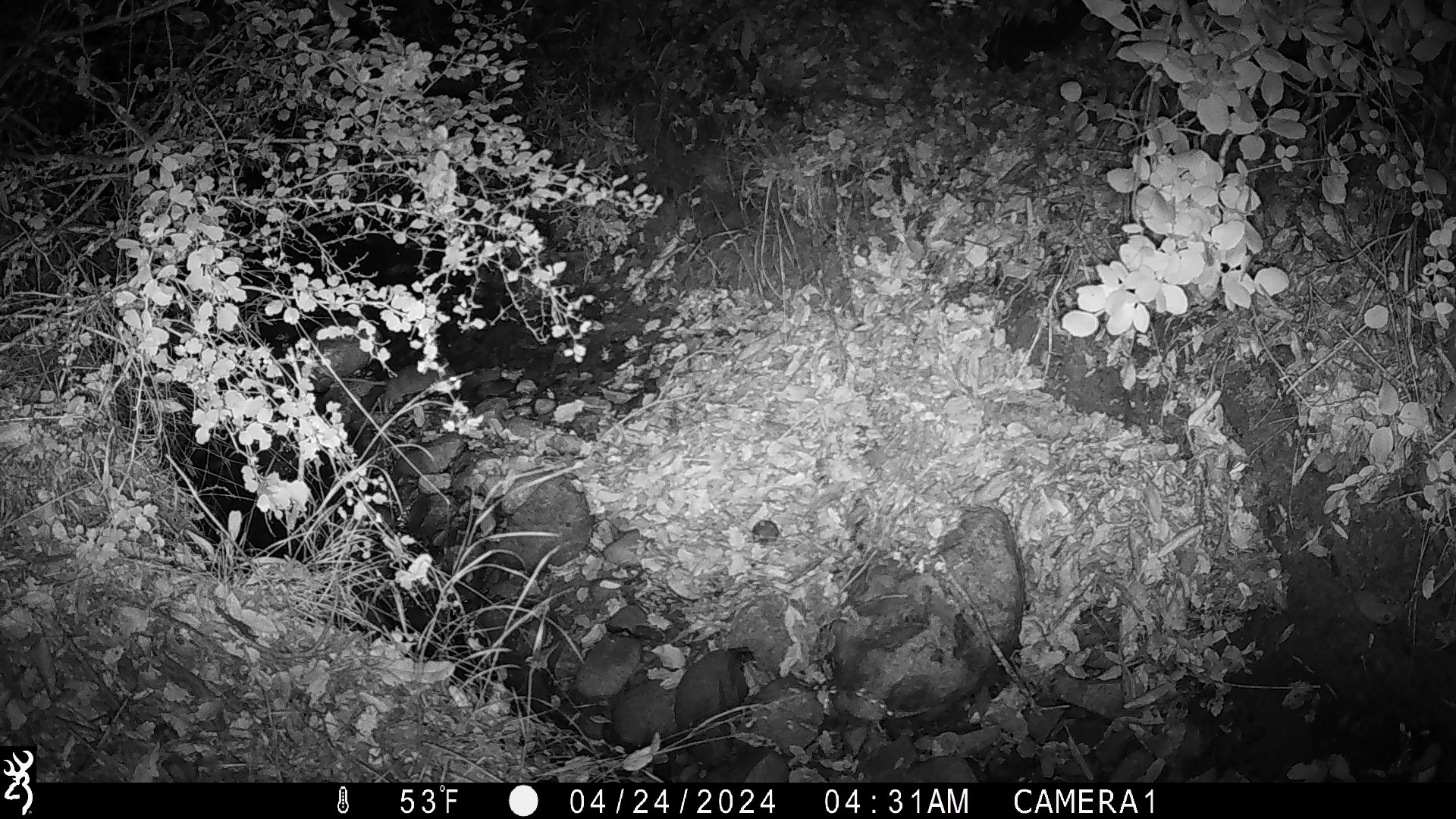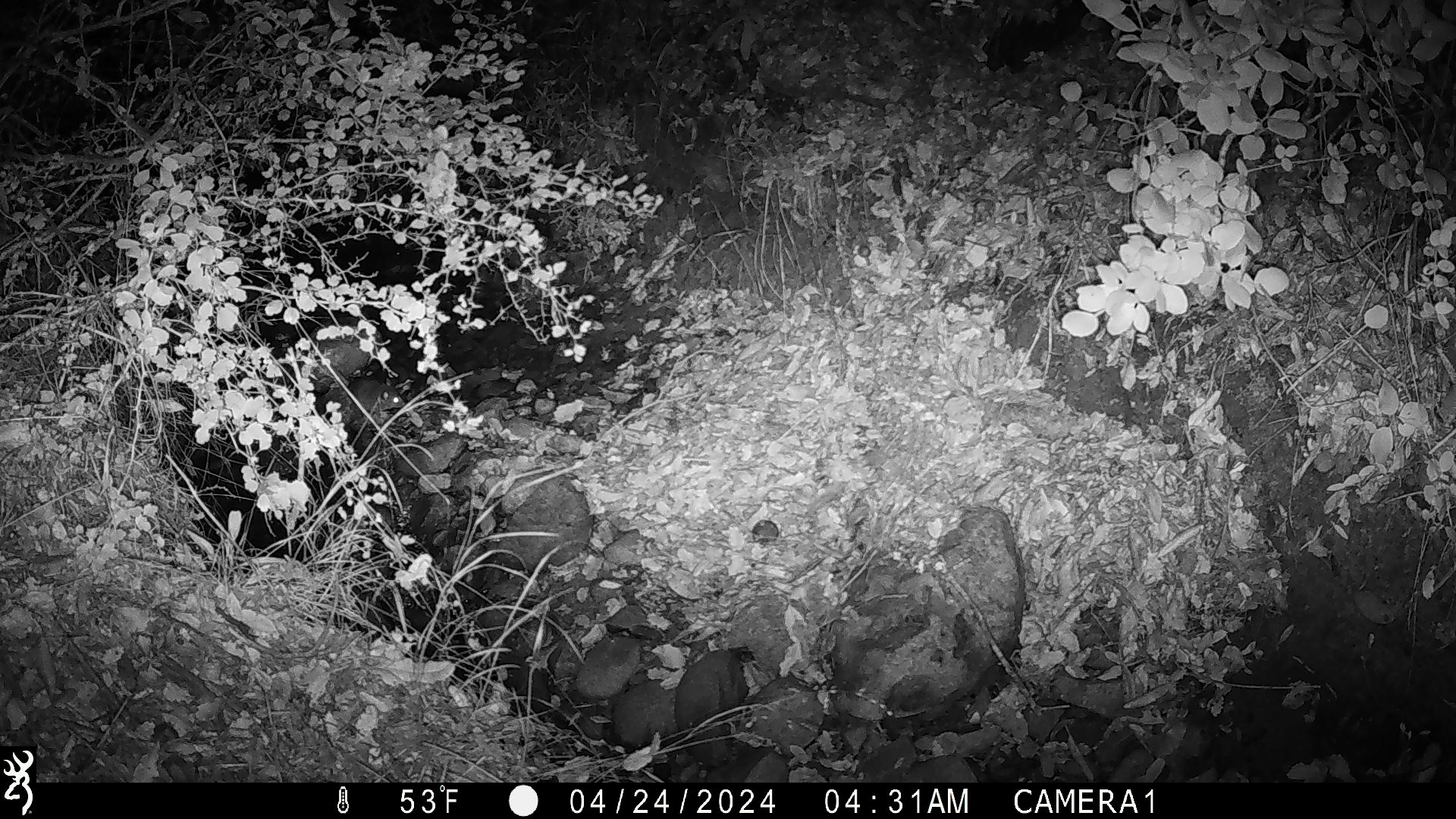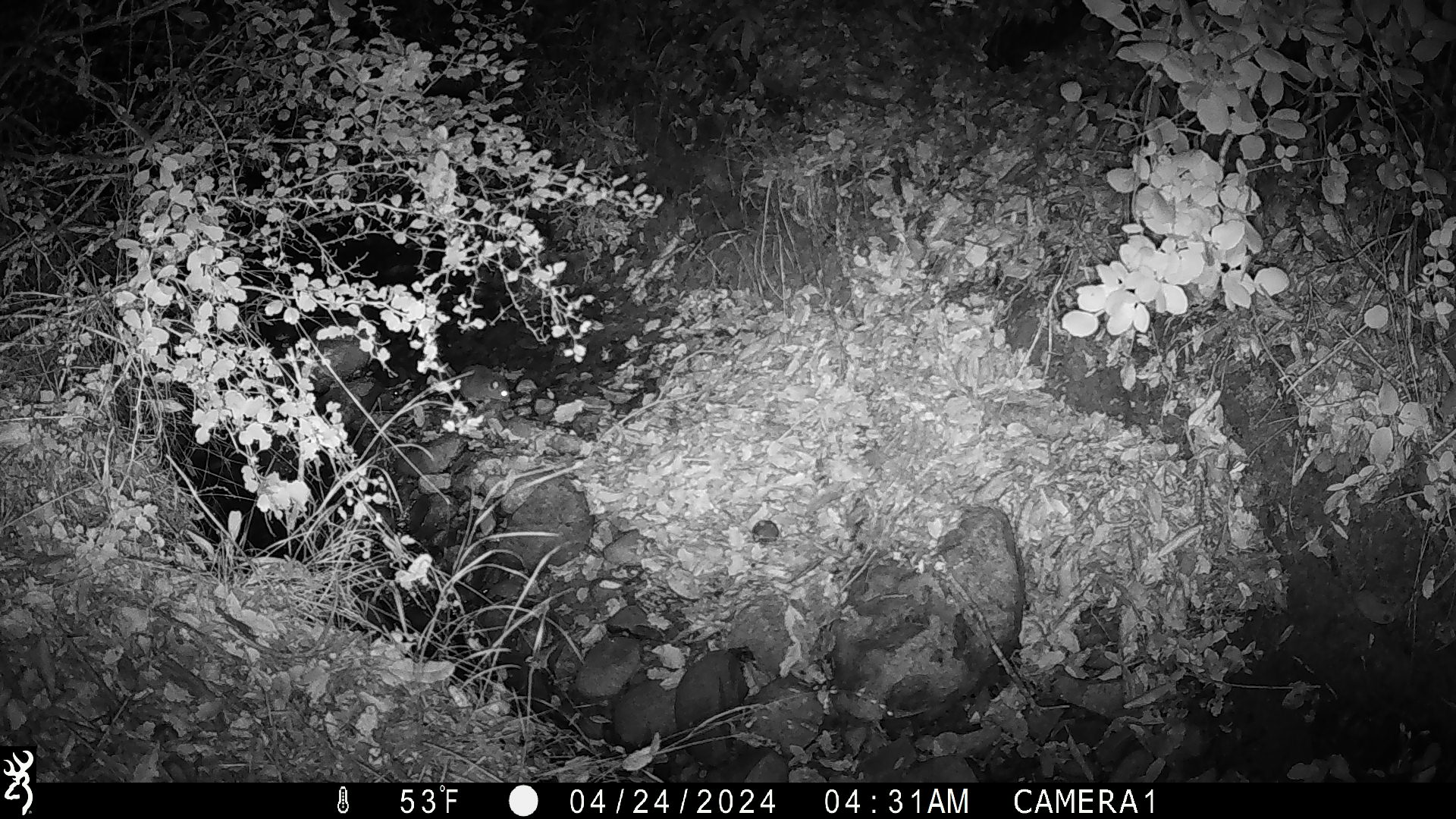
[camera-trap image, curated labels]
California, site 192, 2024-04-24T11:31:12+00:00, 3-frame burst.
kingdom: Animalia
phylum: Chordata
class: Mammalia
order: Rodentia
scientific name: Rodentia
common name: mouse or rat